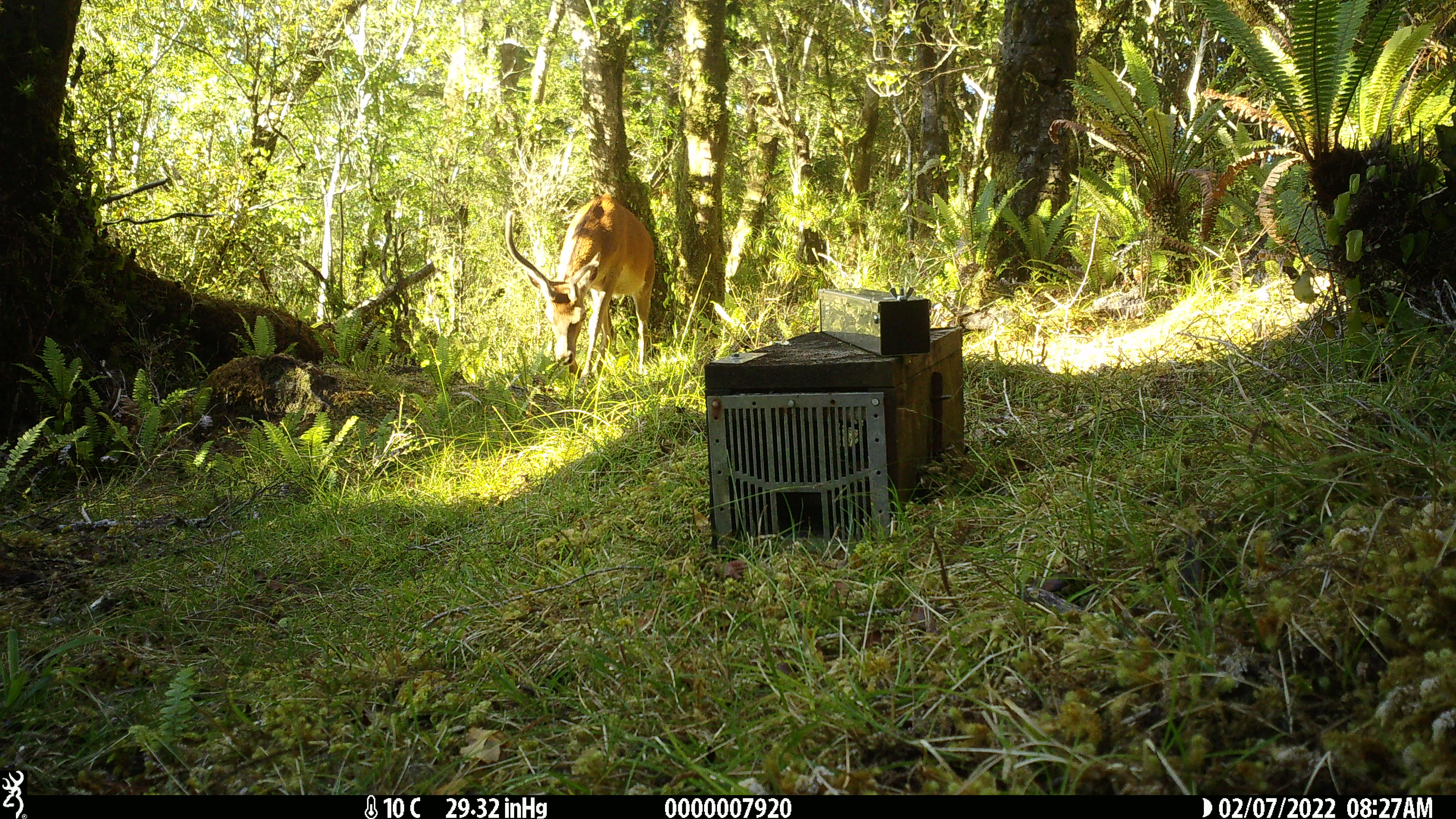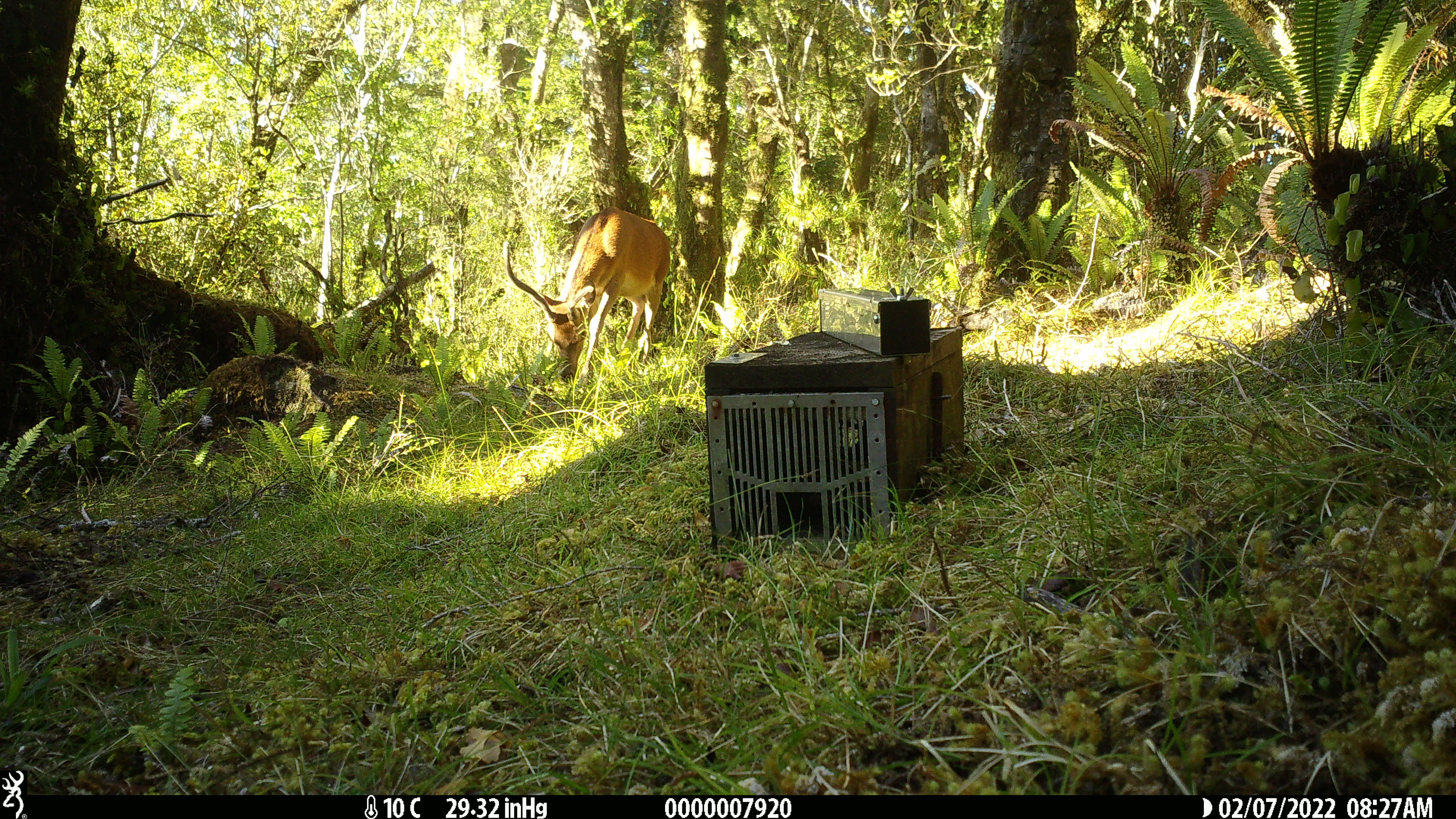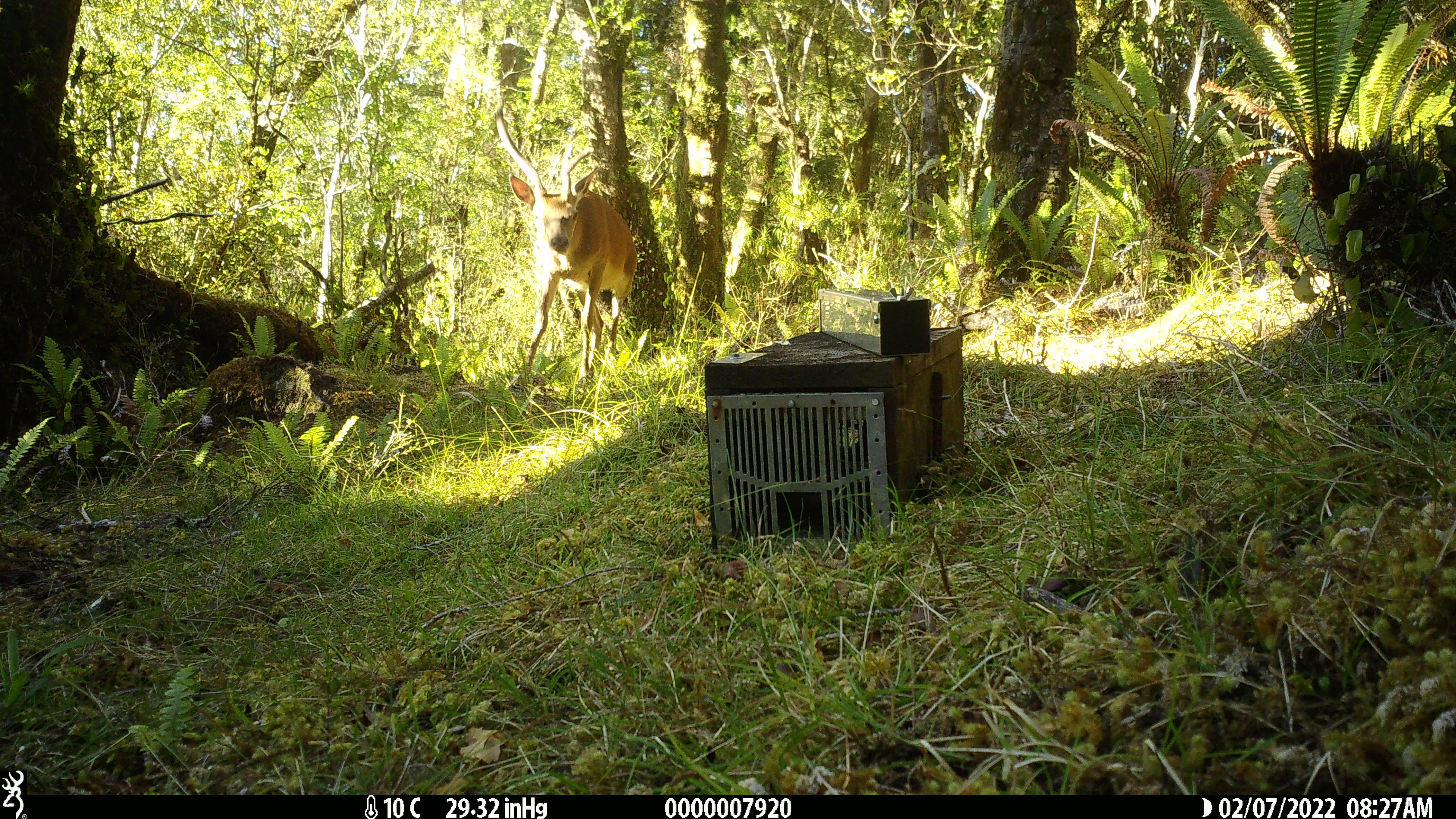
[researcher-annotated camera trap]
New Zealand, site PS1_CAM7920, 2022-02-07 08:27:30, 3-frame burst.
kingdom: Animalia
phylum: Chordata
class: Mammalia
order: Artiodactyla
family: Cervidae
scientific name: Cervidae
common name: deer